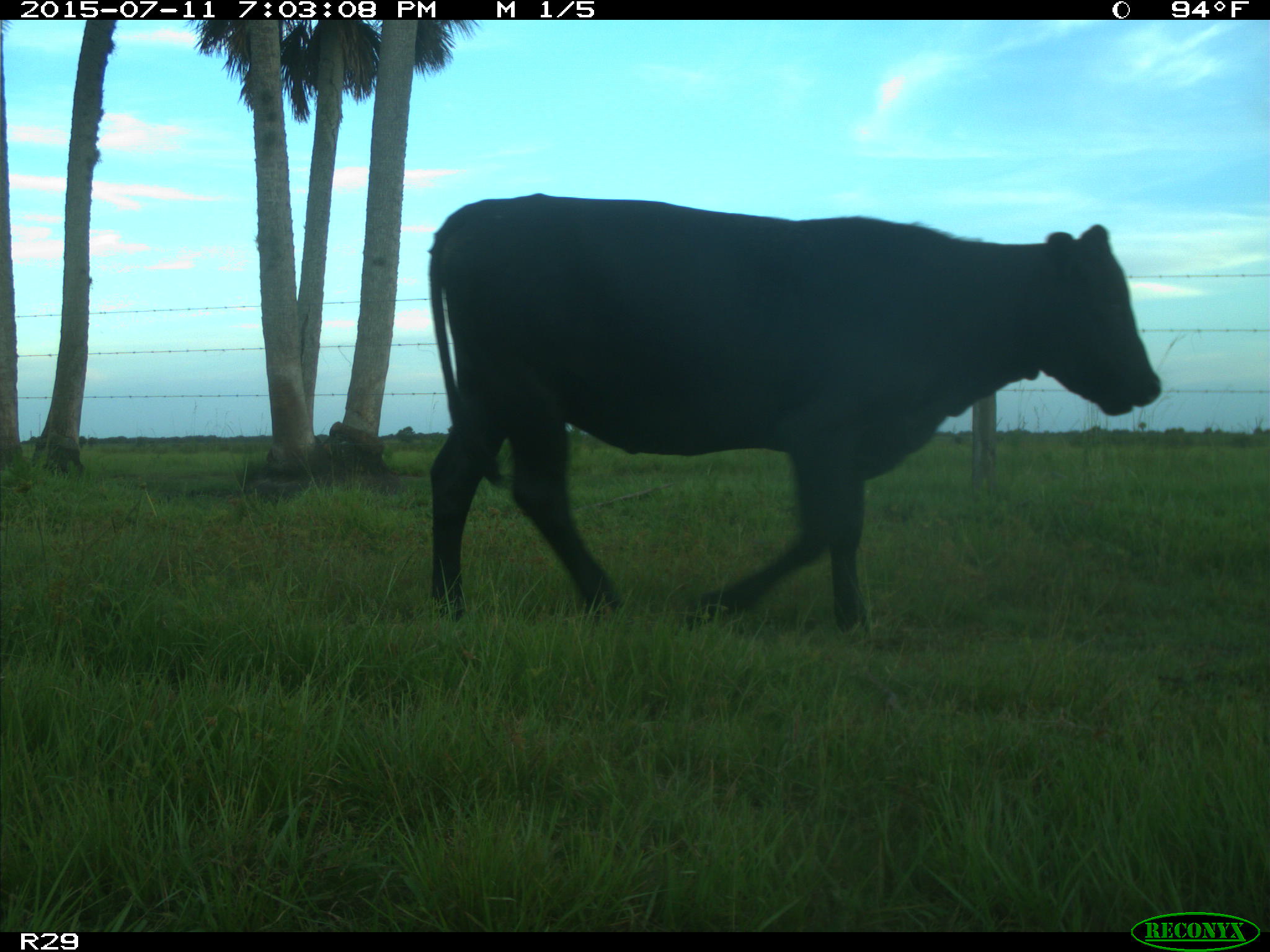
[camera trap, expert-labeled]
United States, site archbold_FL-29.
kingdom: Animalia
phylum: Chordata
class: Mammalia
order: Artiodactyla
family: Bovidae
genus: Bos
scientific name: Bos taurus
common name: domestic cow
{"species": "Bos taurus (domestic cow)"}